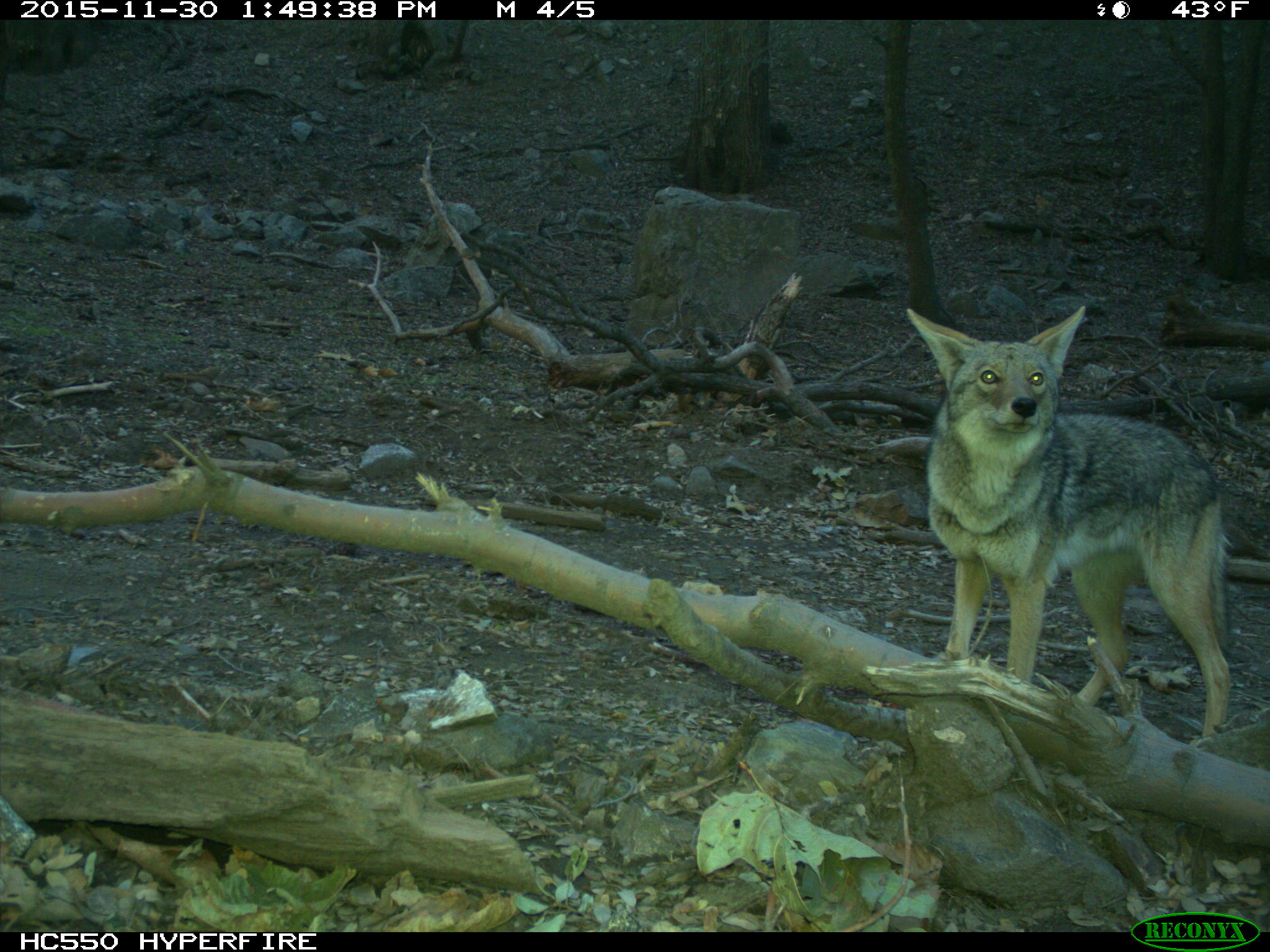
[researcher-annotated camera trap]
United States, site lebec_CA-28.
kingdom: Animalia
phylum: Chordata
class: Mammalia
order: Carnivora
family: Canidae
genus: Canis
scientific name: Canis latrans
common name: coyote